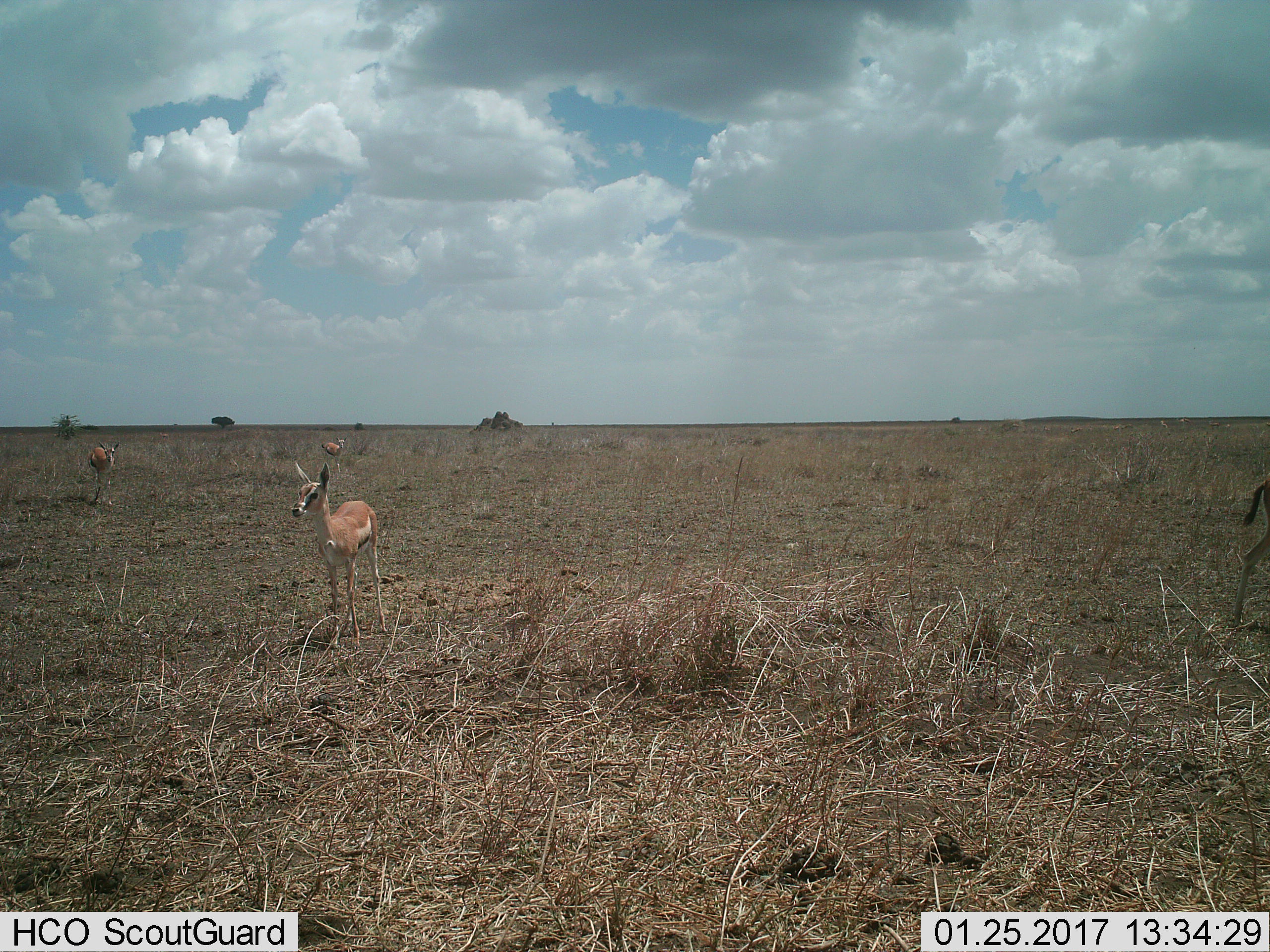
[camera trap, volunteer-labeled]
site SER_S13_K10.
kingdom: Animalia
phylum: Chordata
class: Mammalia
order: Artiodactyla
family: Bovidae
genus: Eudorcas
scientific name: Eudorcas thomsonii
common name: thomson's gazelle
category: gazellethomsons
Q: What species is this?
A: Gazellethomsons (thomson's gazelle) (Eudorcas thomsonii).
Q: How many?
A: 4.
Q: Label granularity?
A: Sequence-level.